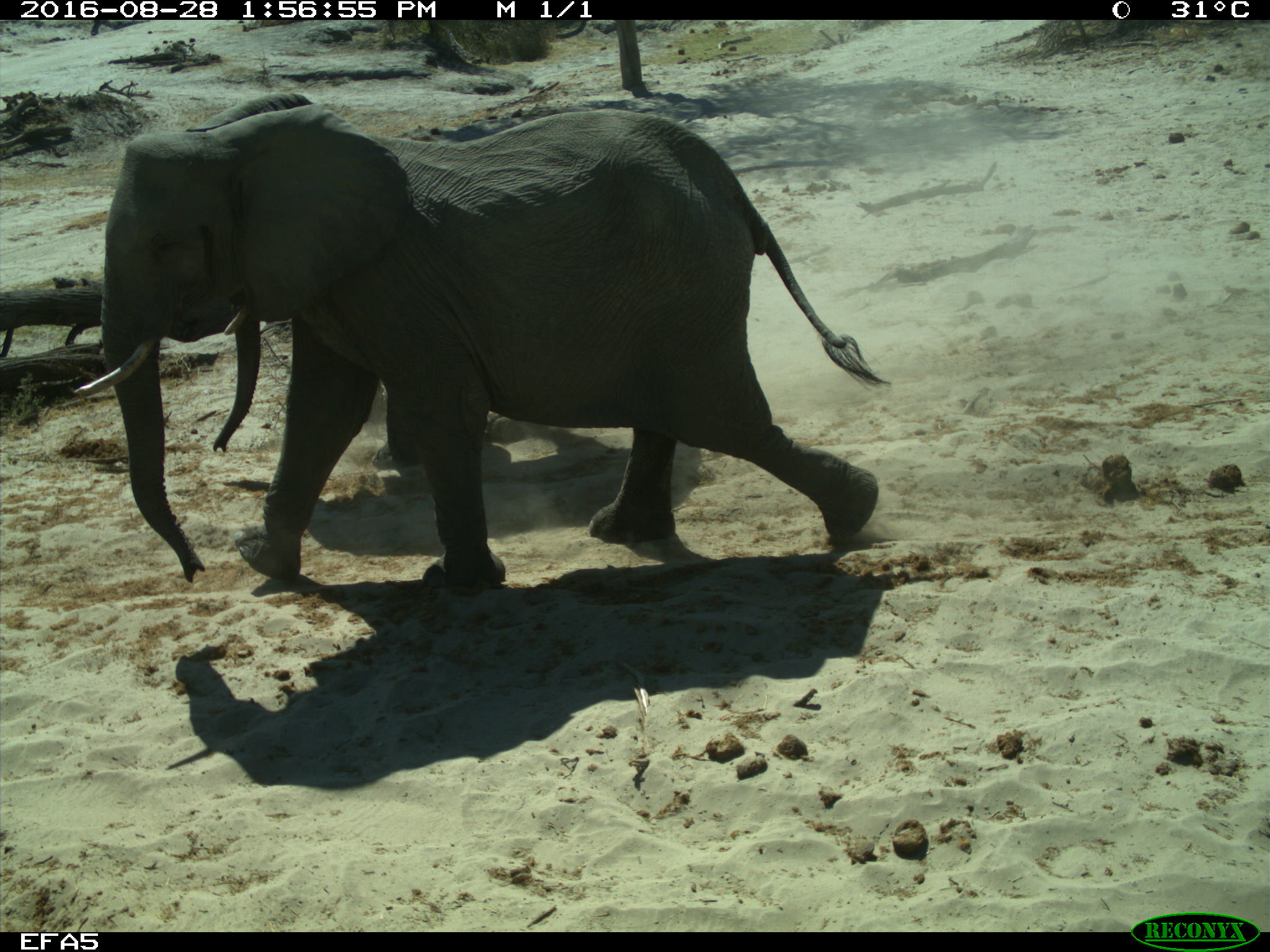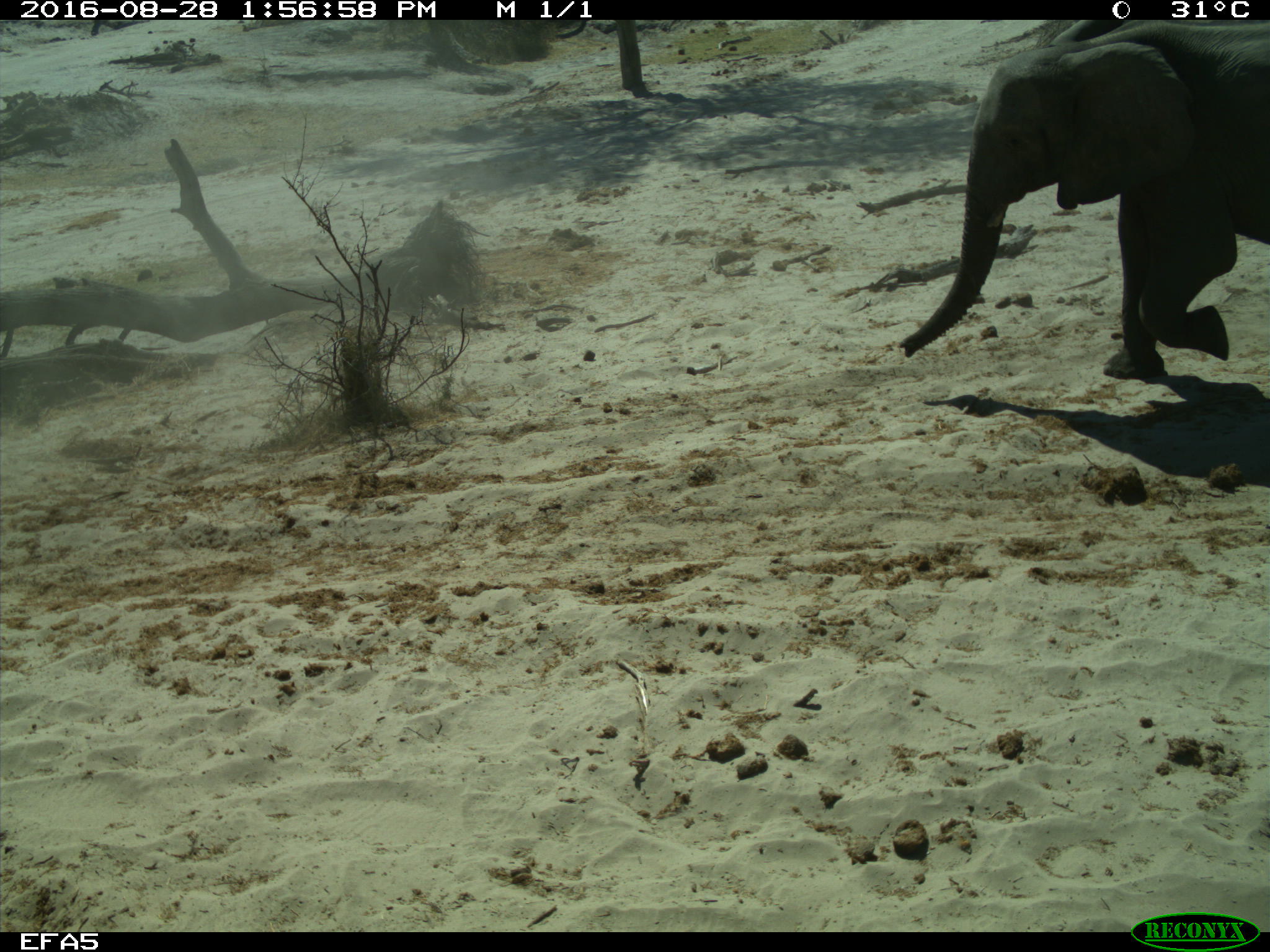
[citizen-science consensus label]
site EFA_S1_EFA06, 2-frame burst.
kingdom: Animalia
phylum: Chordata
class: Mammalia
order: Proboscidea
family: Elephantidae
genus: Loxodonta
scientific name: Loxodonta africana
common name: african bush elephant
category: elephant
Elephant (african bush elephant) (Loxodonta africana), count 1. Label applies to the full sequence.